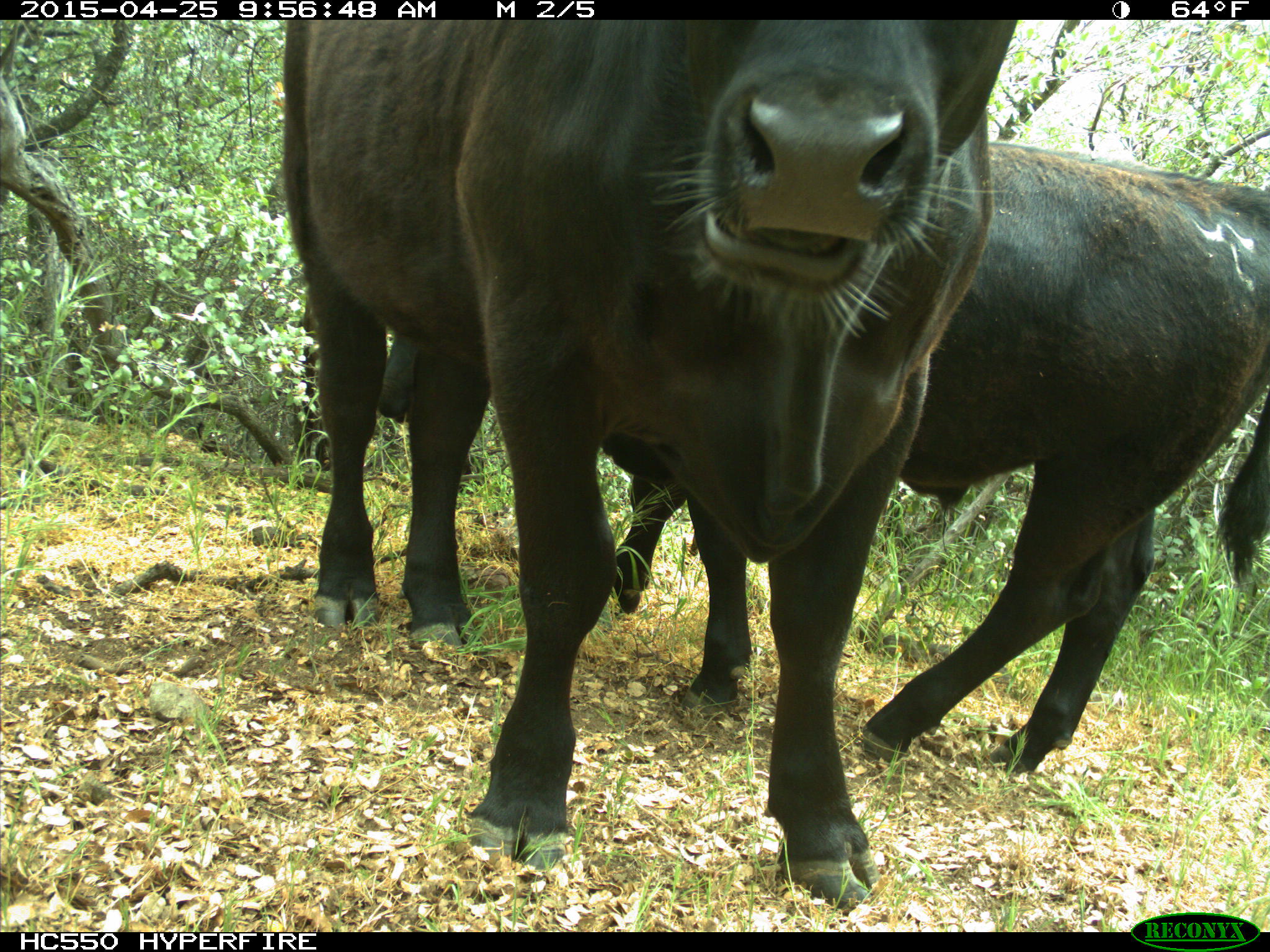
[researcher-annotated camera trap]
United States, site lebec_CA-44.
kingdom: Animalia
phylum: Chordata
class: Mammalia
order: Artiodactyla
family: Suidae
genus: Sus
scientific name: Sus scrofa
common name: wild boar